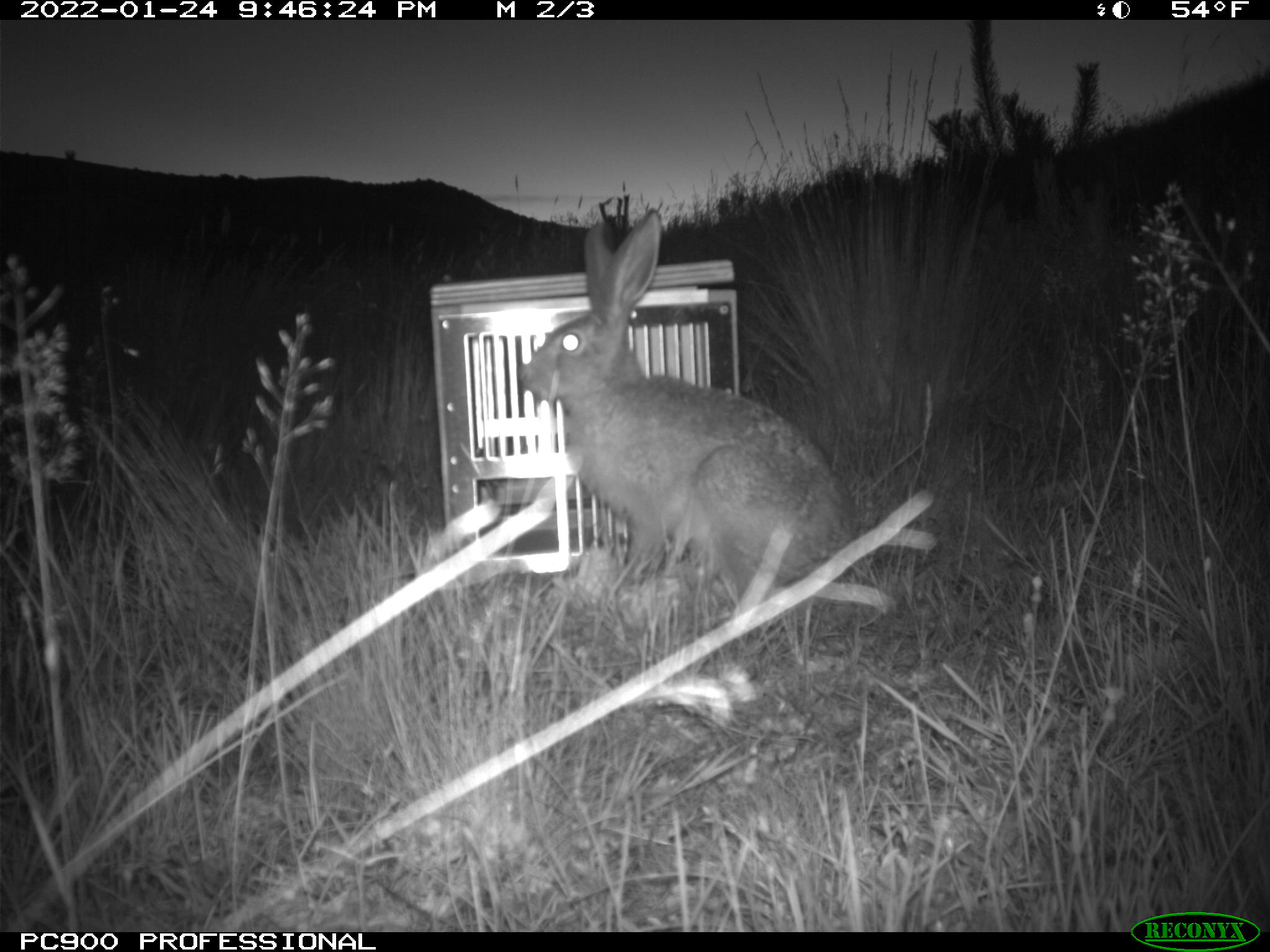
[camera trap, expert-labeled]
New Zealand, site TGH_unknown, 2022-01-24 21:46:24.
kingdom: Animalia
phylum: Chordata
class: Mammalia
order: Lagomorpha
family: Leporidae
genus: Lepus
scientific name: Lepus europaeus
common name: brown hare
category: hare